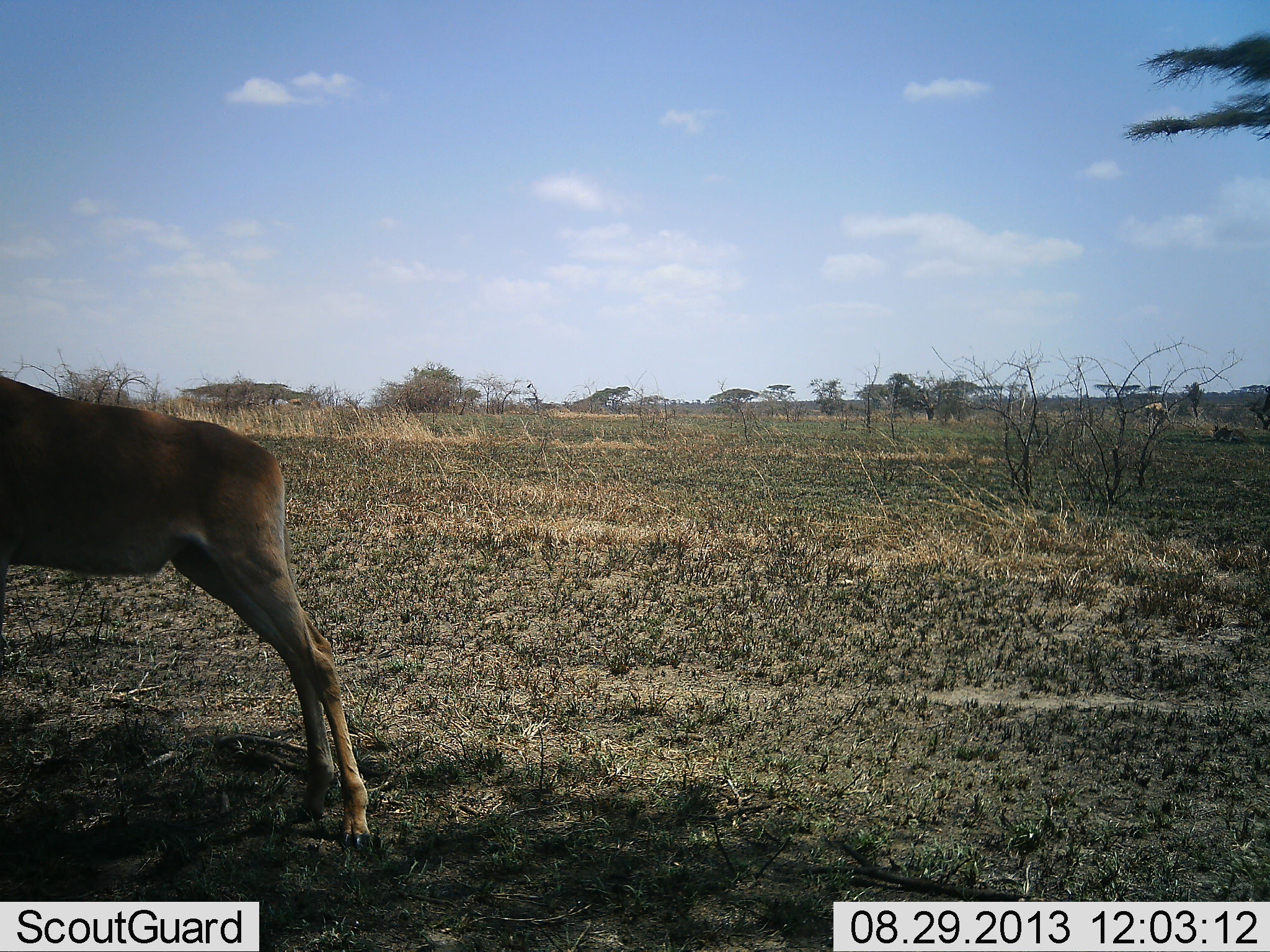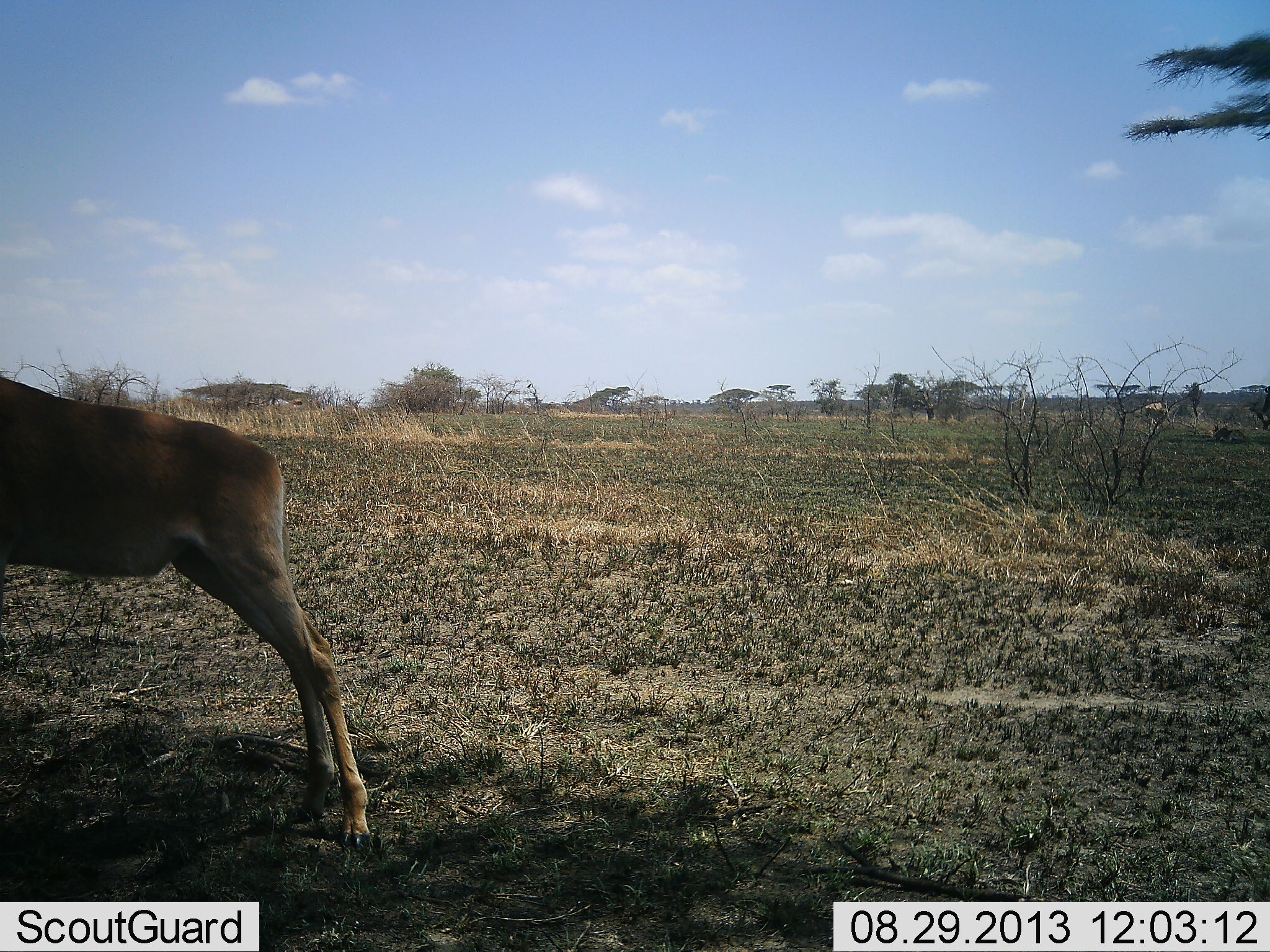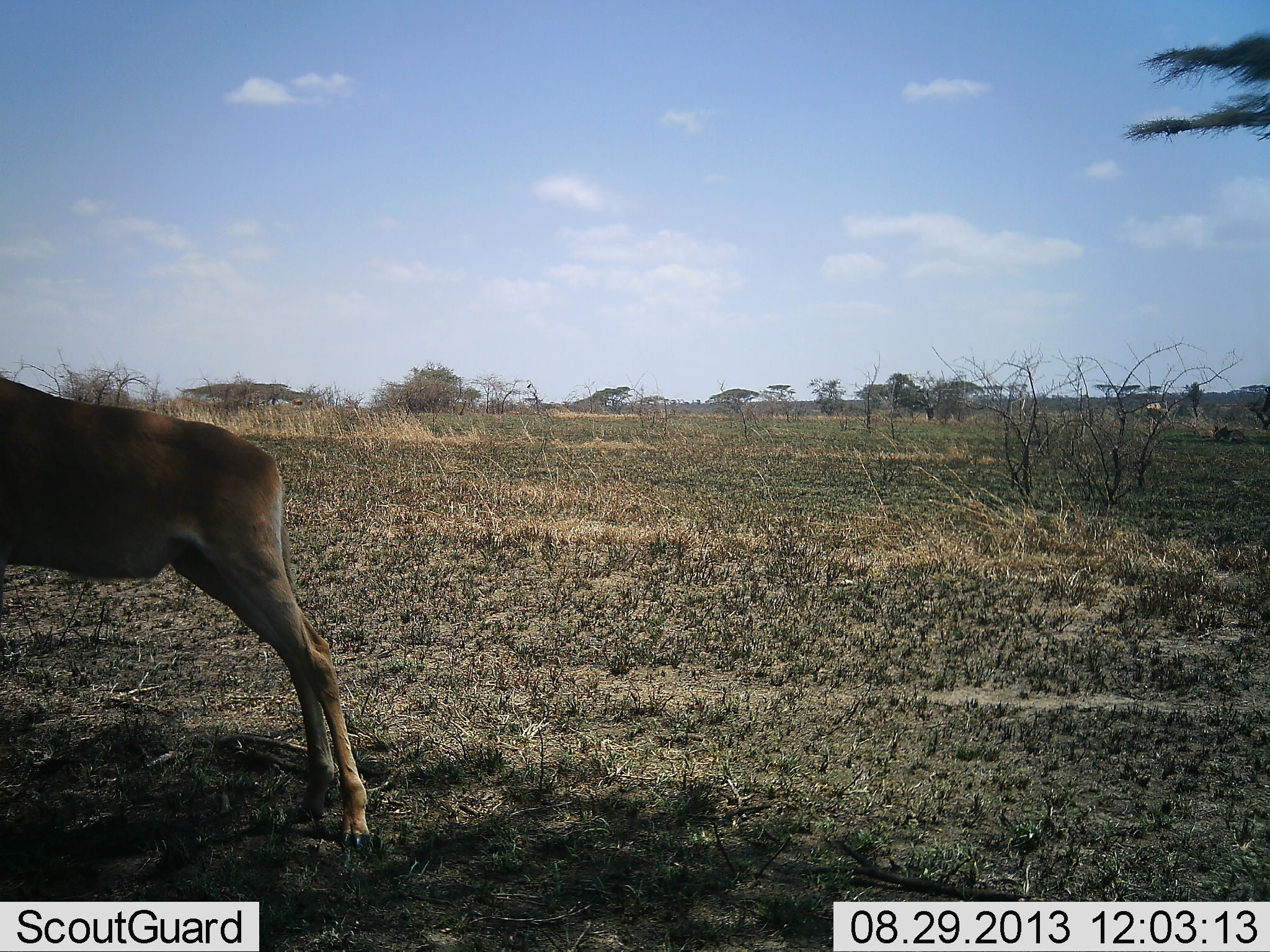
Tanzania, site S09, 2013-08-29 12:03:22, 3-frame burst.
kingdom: Animalia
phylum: Chordata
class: Mammalia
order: Artiodactyla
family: Bovidae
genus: Alcelaphus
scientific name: Alcelaphus buselaphus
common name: hartebeest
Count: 1.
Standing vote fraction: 100%.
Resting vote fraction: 0%.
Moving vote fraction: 0%.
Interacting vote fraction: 0%.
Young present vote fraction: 11%.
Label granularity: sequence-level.